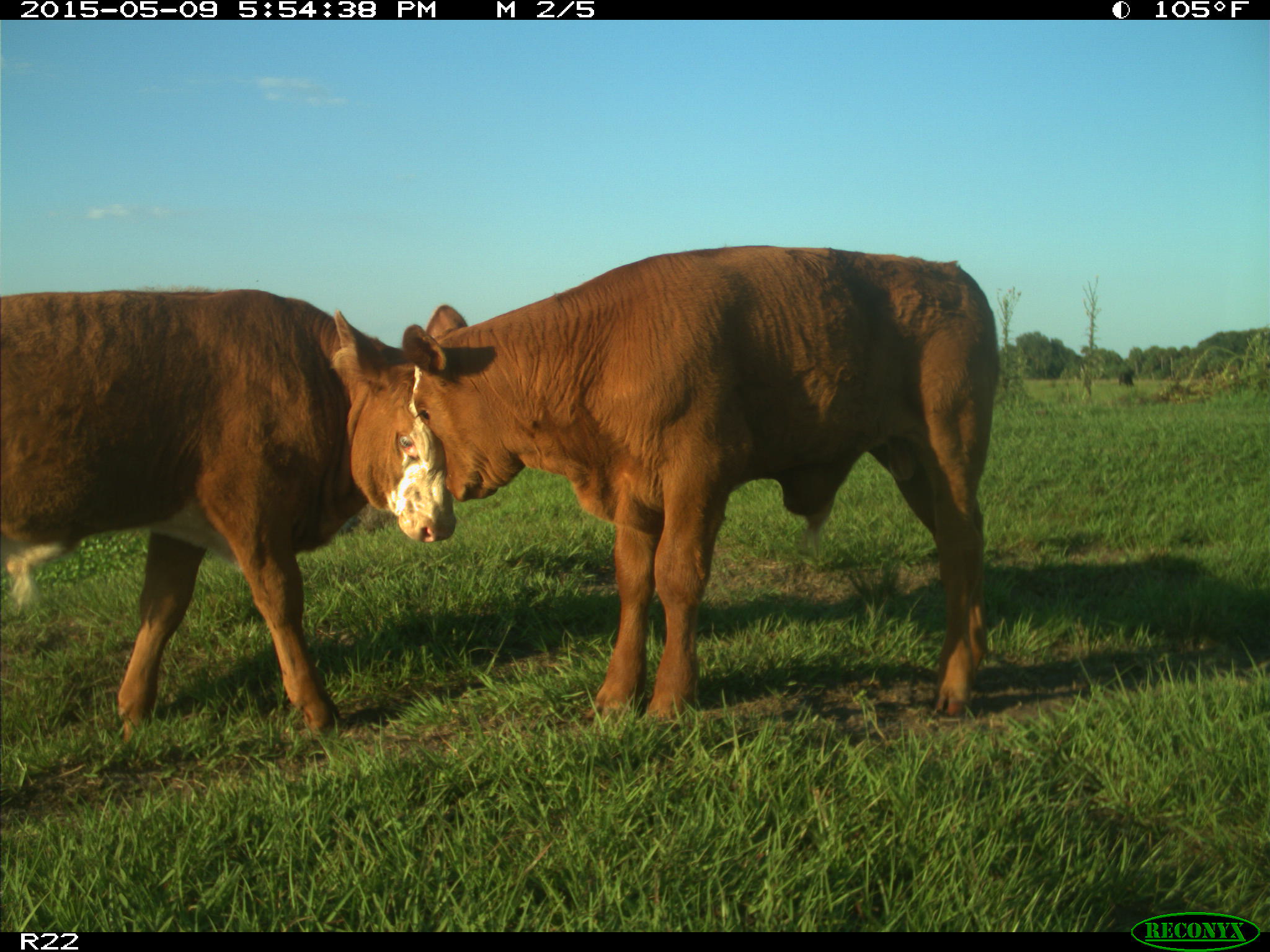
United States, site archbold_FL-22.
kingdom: Animalia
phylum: Chordata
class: Mammalia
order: Artiodactyla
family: Bovidae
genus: Bos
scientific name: Bos taurus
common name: domestic cow